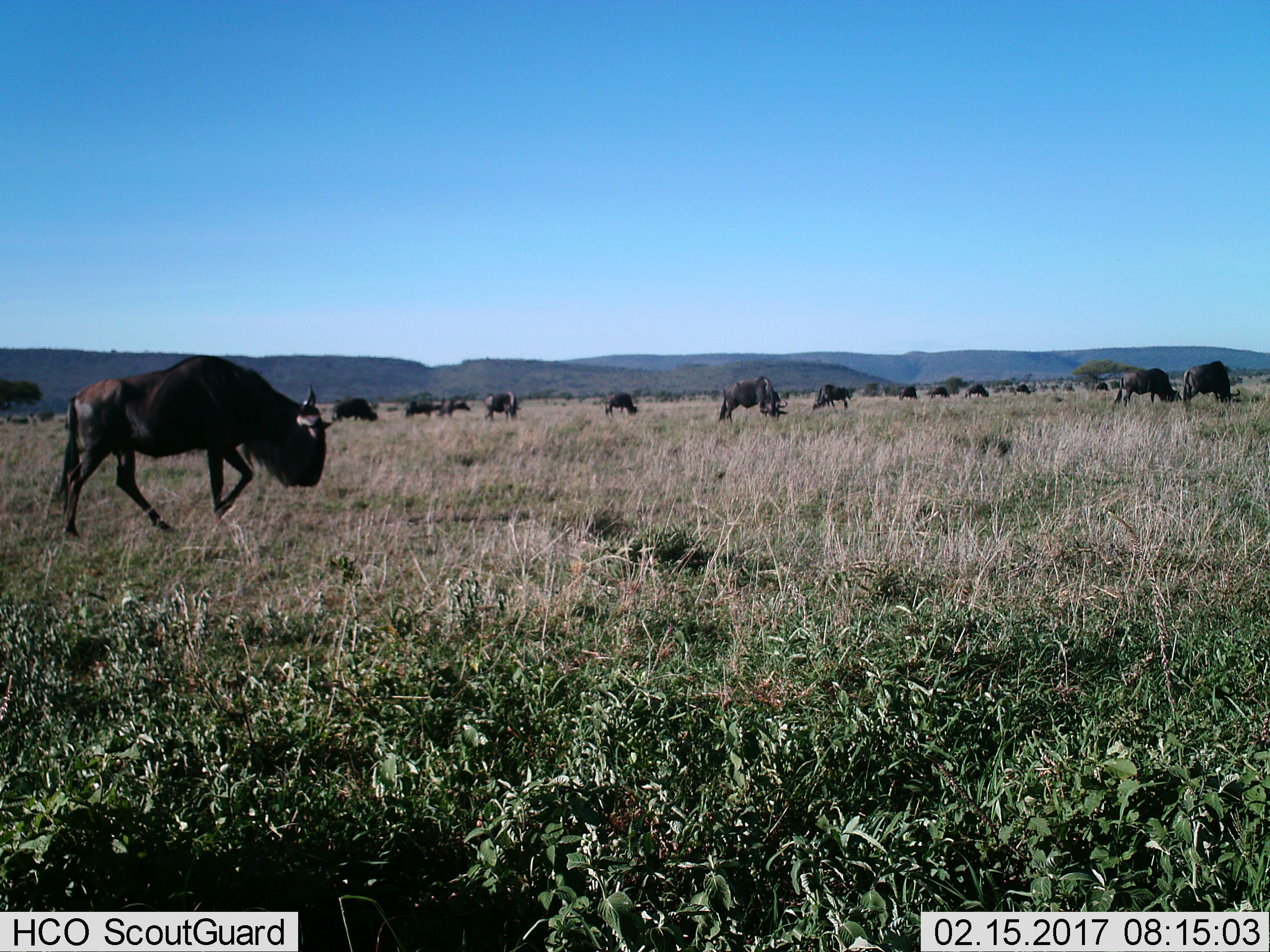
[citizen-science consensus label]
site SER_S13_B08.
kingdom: Animalia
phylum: Chordata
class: Mammalia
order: Artiodactyla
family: Bovidae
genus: Connochaetes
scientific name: Connochaetes taurinus taurinus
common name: blue wildebeest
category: wildebeestblue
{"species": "wildebeestblue (blue wildebeest) (Connochaetes taurinus taurinus)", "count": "11-50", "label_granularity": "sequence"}